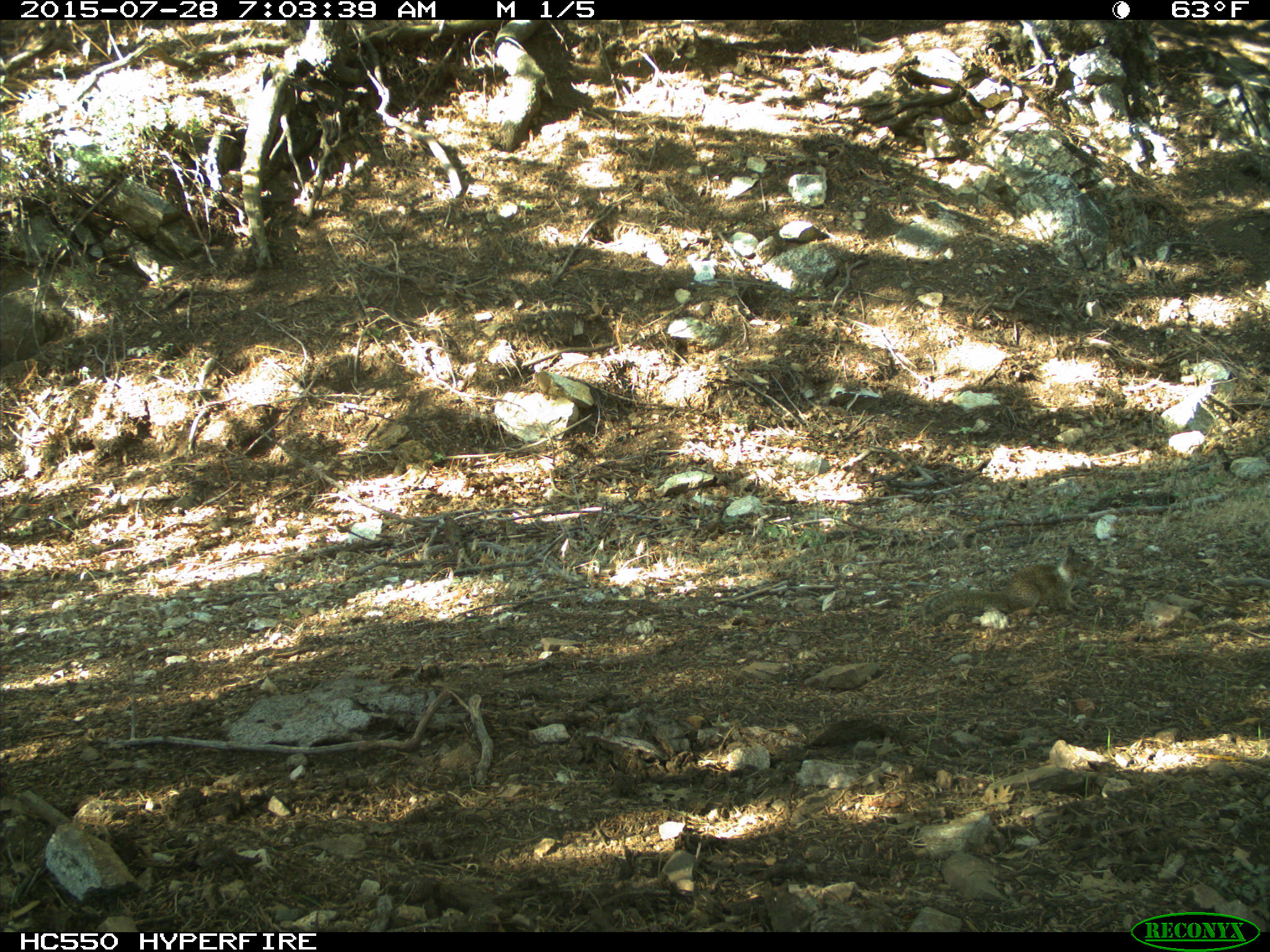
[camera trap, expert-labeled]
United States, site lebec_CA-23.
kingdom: Animalia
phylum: Chordata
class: Mammalia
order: Rodentia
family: Sciuridae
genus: Otospermophilus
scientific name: Otospermophilus beecheyi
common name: california ground squirrel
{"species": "Otospermophilus beecheyi (california ground squirrel)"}